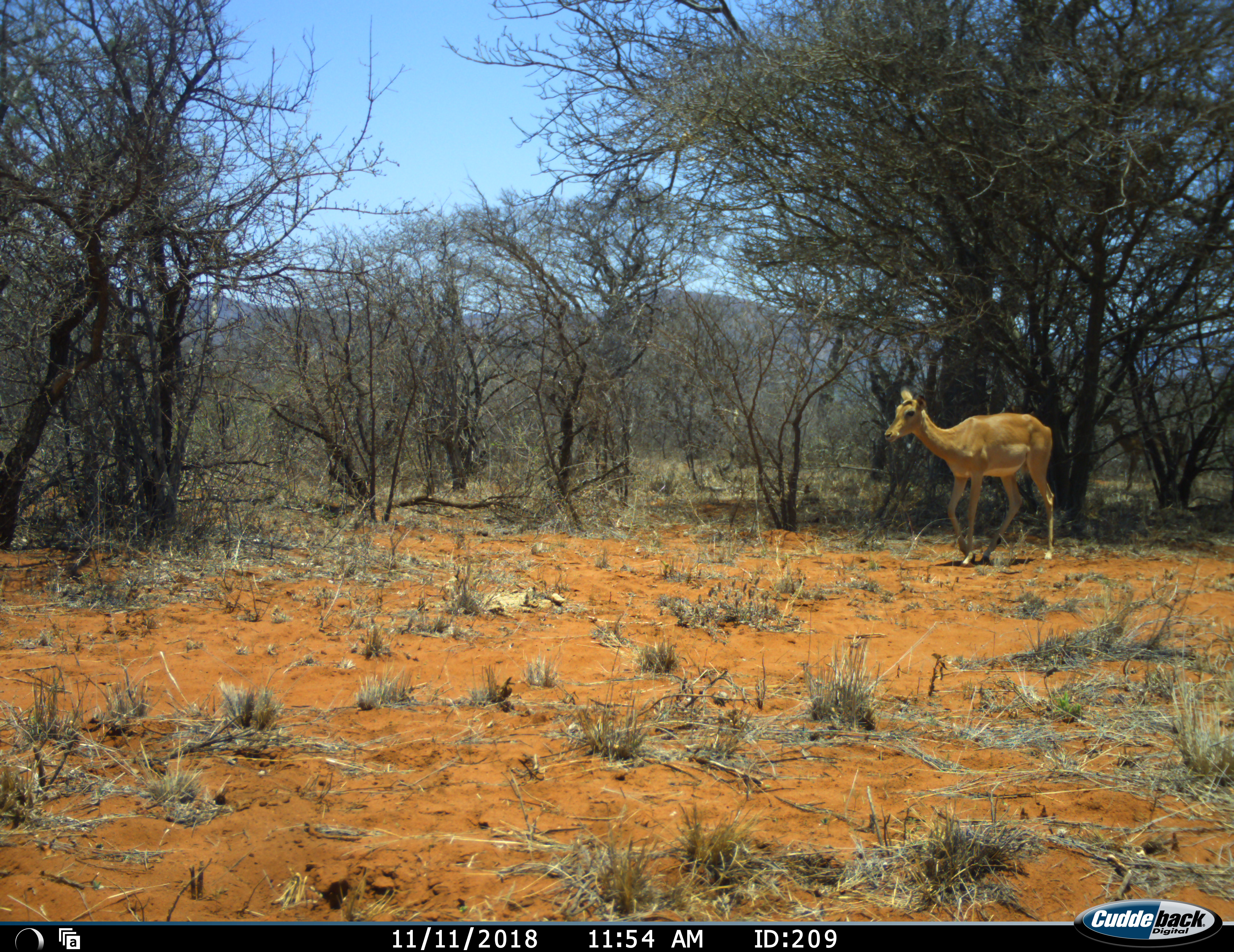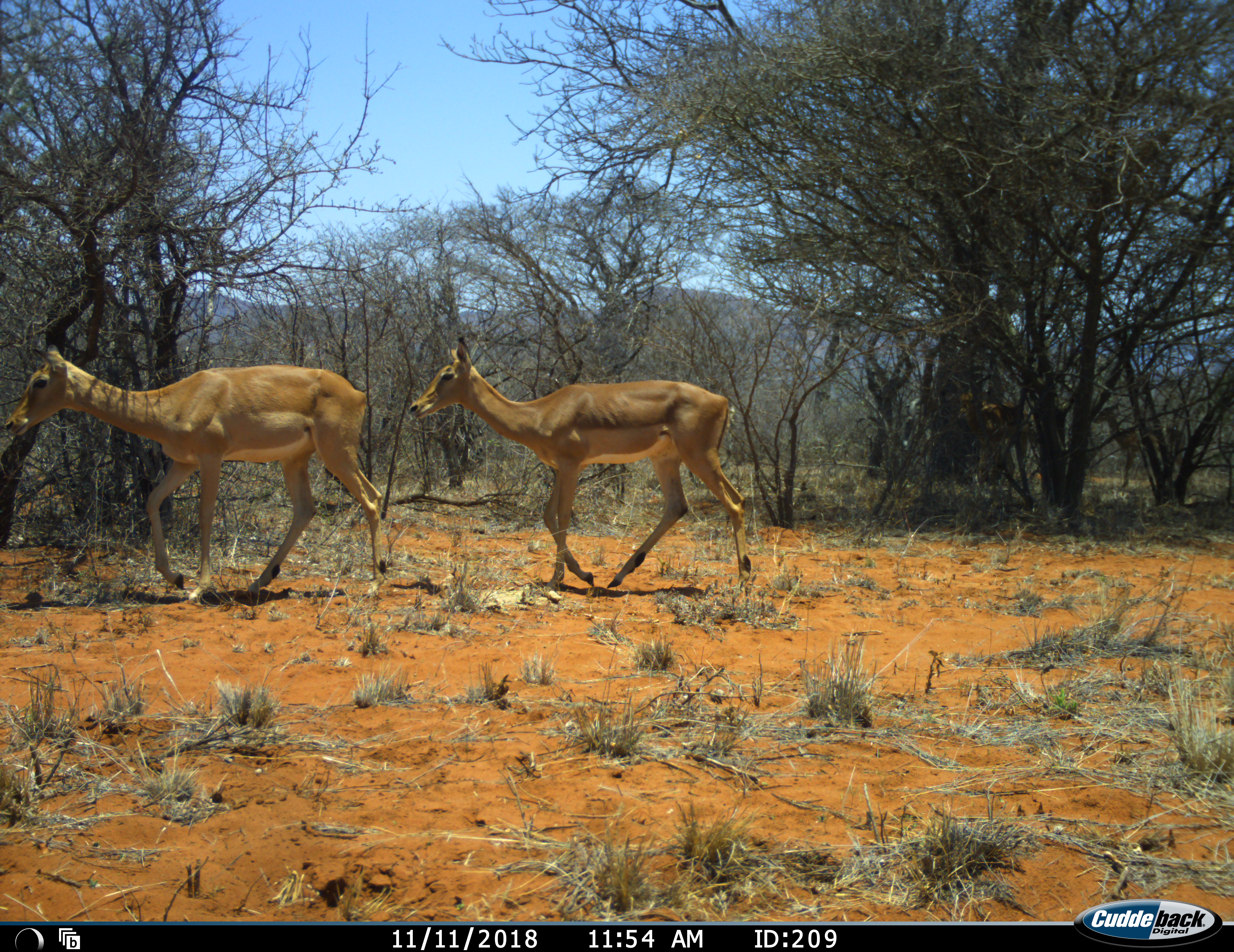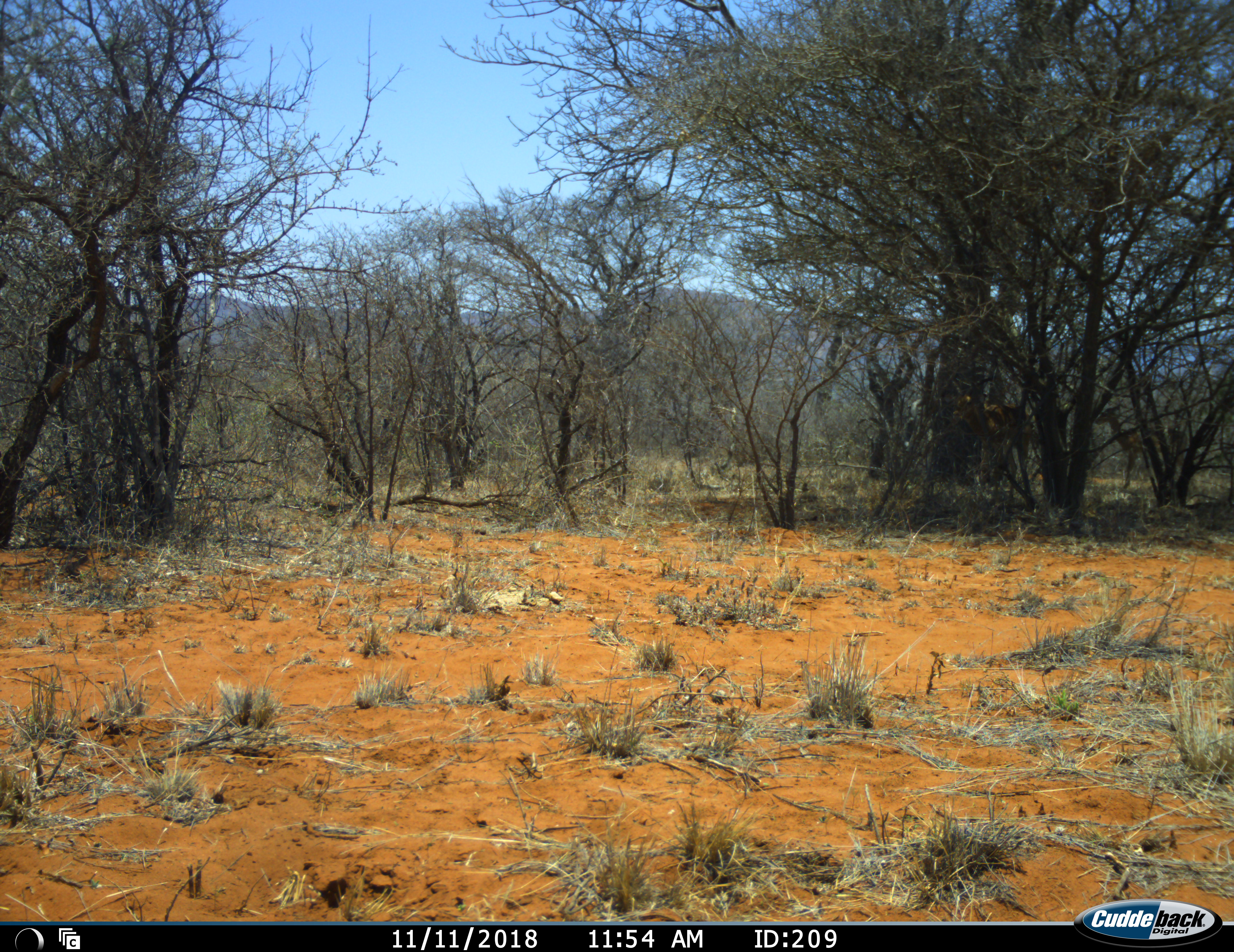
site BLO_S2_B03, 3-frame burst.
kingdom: Animalia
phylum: Chordata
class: Mammalia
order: Artiodactyla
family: Bovidae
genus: Aepyceros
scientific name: Aepyceros melampus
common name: impala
Impala (Aepyceros melampus), count 2. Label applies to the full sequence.